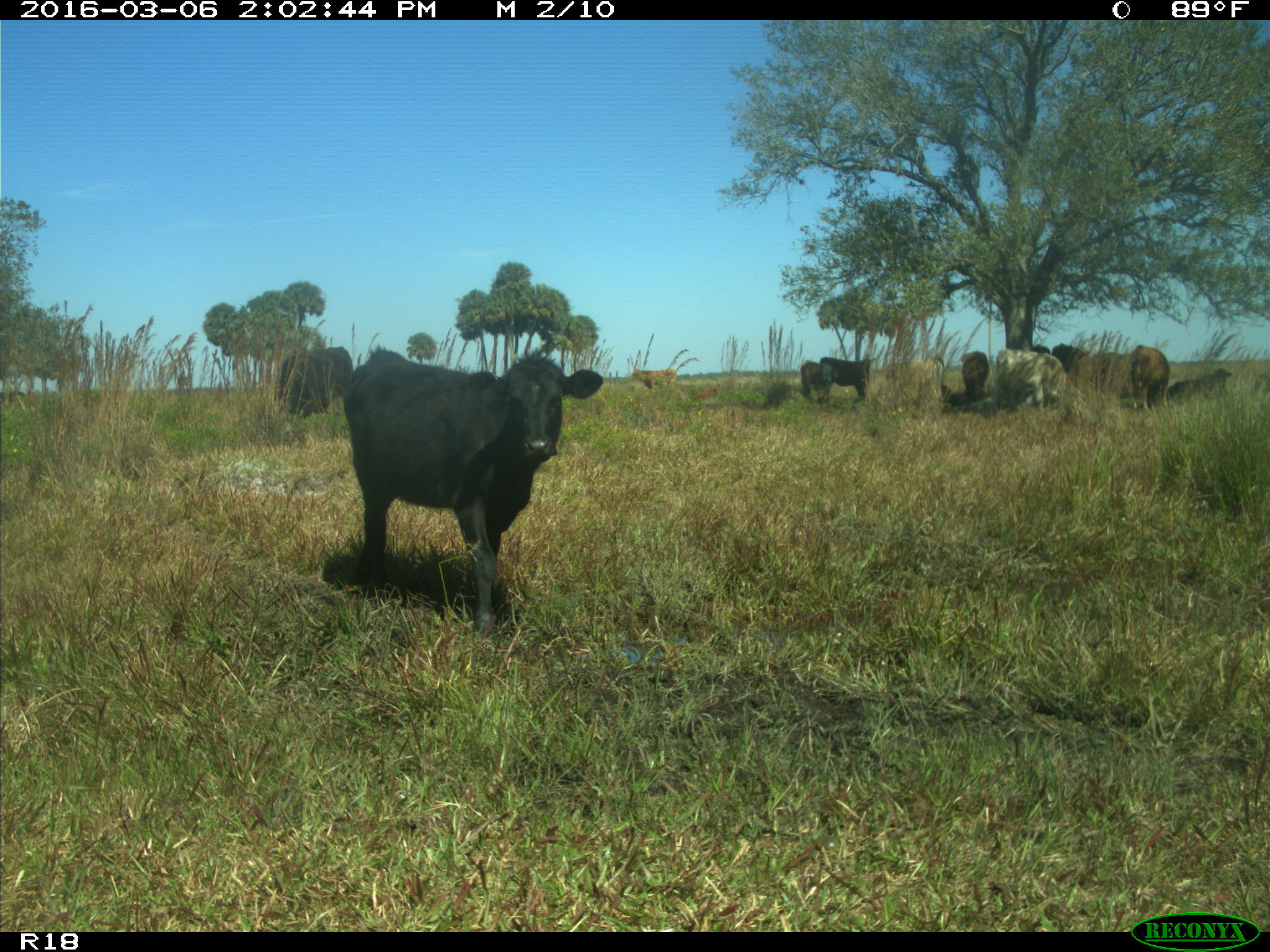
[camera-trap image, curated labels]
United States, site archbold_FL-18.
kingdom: Animalia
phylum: Chordata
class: Mammalia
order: Artiodactyla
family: Bovidae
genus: Bos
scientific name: Bos taurus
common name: domestic cow